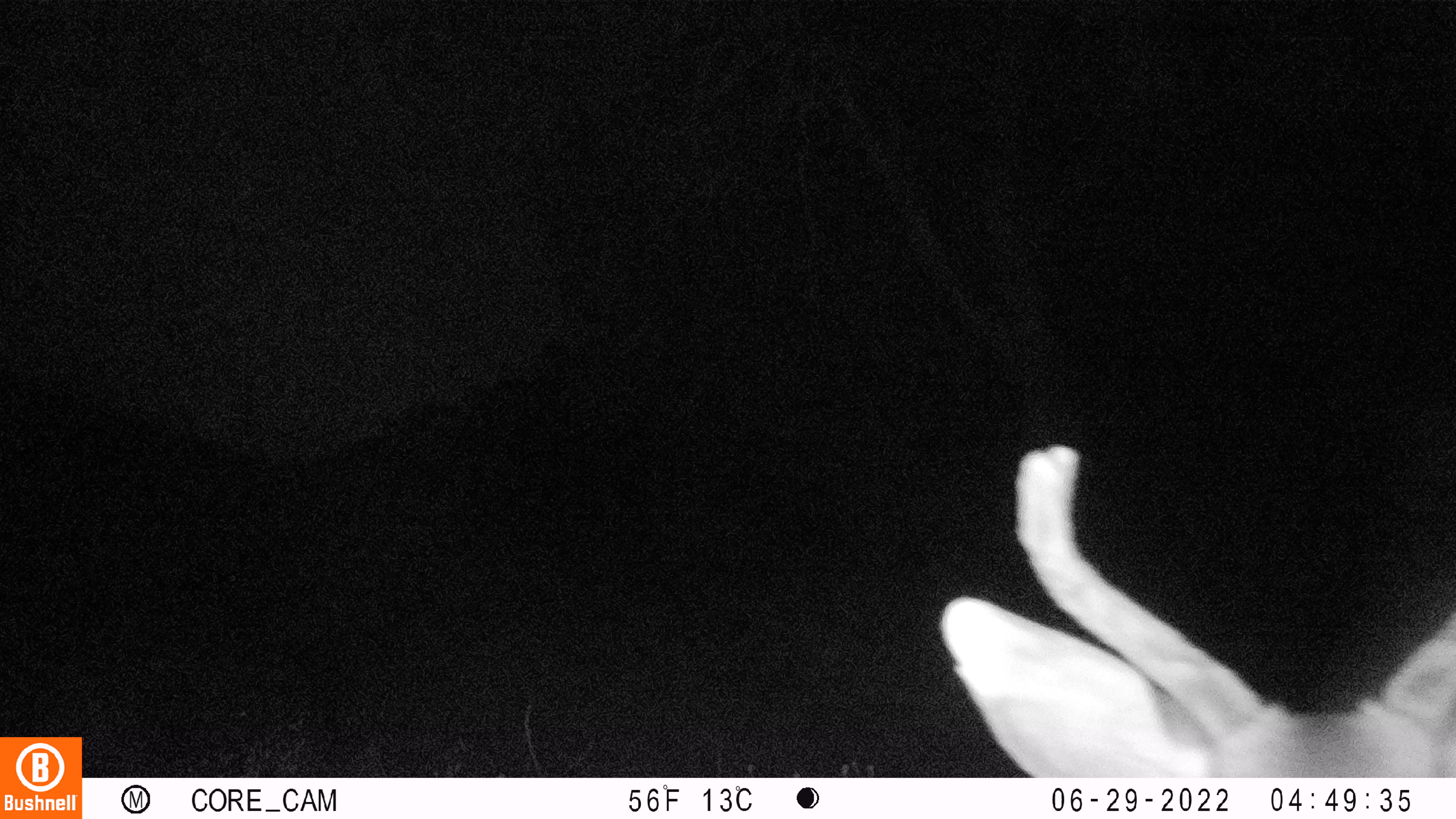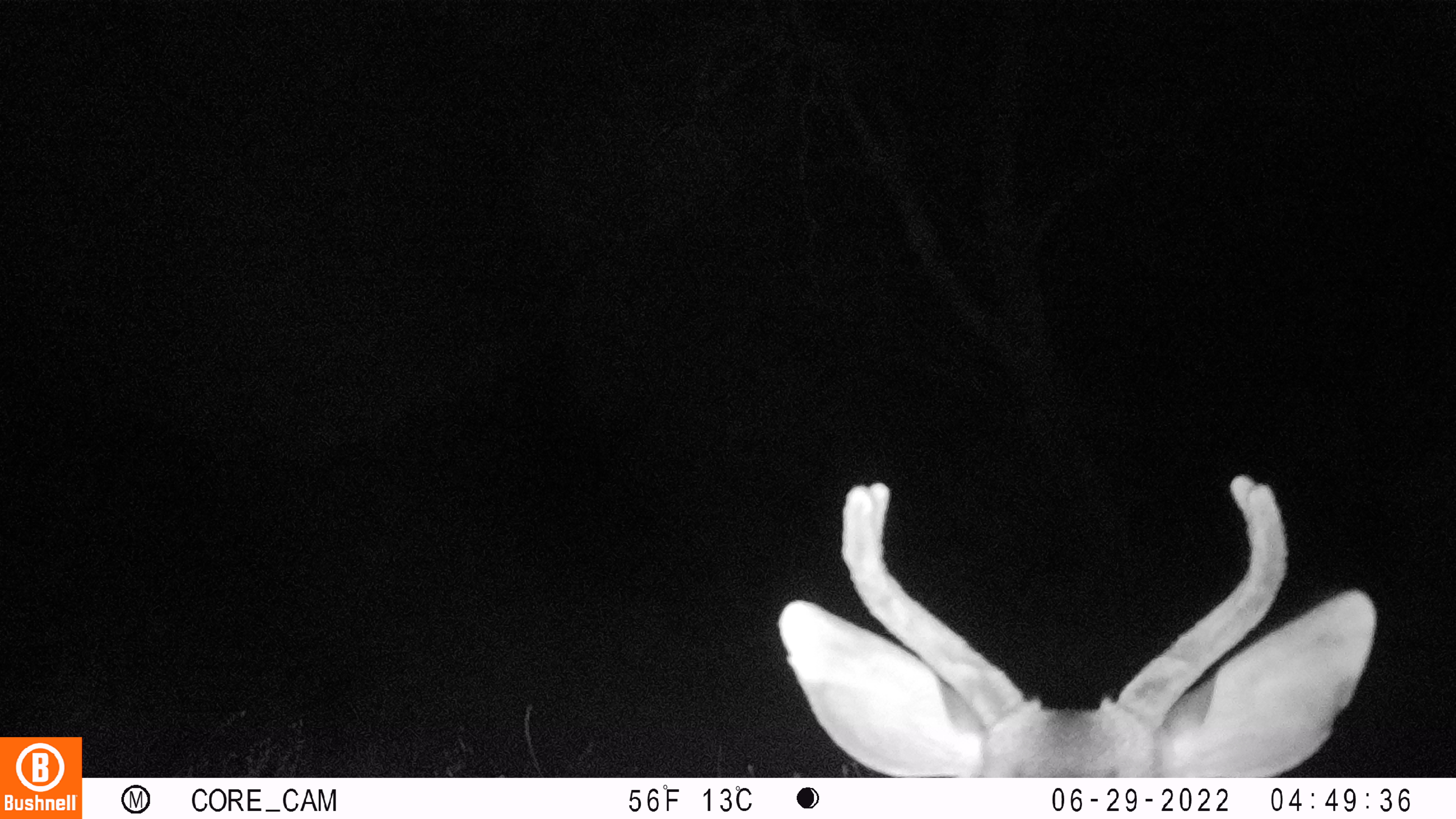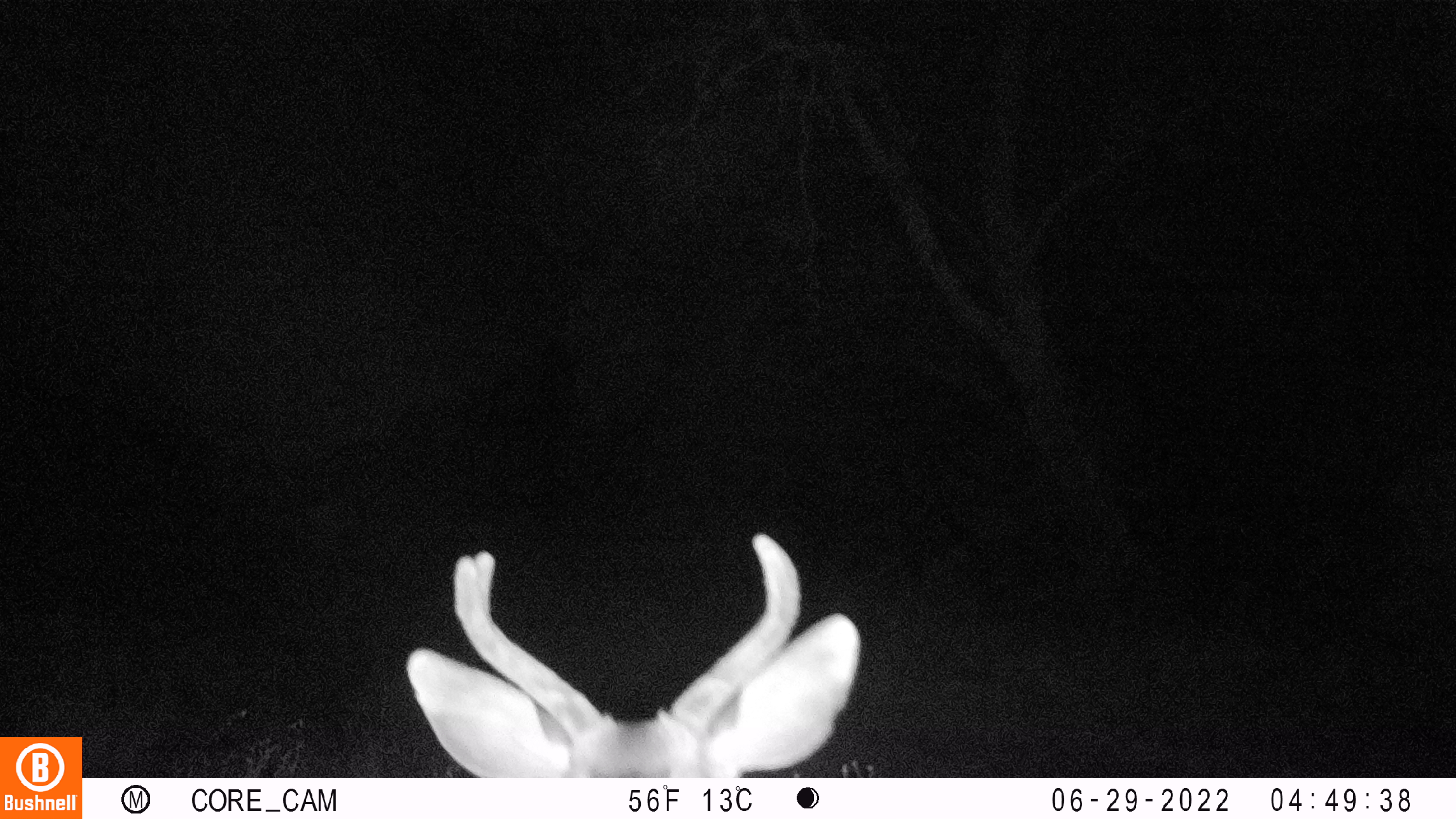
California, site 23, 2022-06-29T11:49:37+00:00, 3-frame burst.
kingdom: Animalia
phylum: Chordata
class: Mammalia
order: Artiodactyla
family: Cervidae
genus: Odocoileus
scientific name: Odocoileus hemionus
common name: mule deer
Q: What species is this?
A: Mule deer (Odocoileus hemionus).